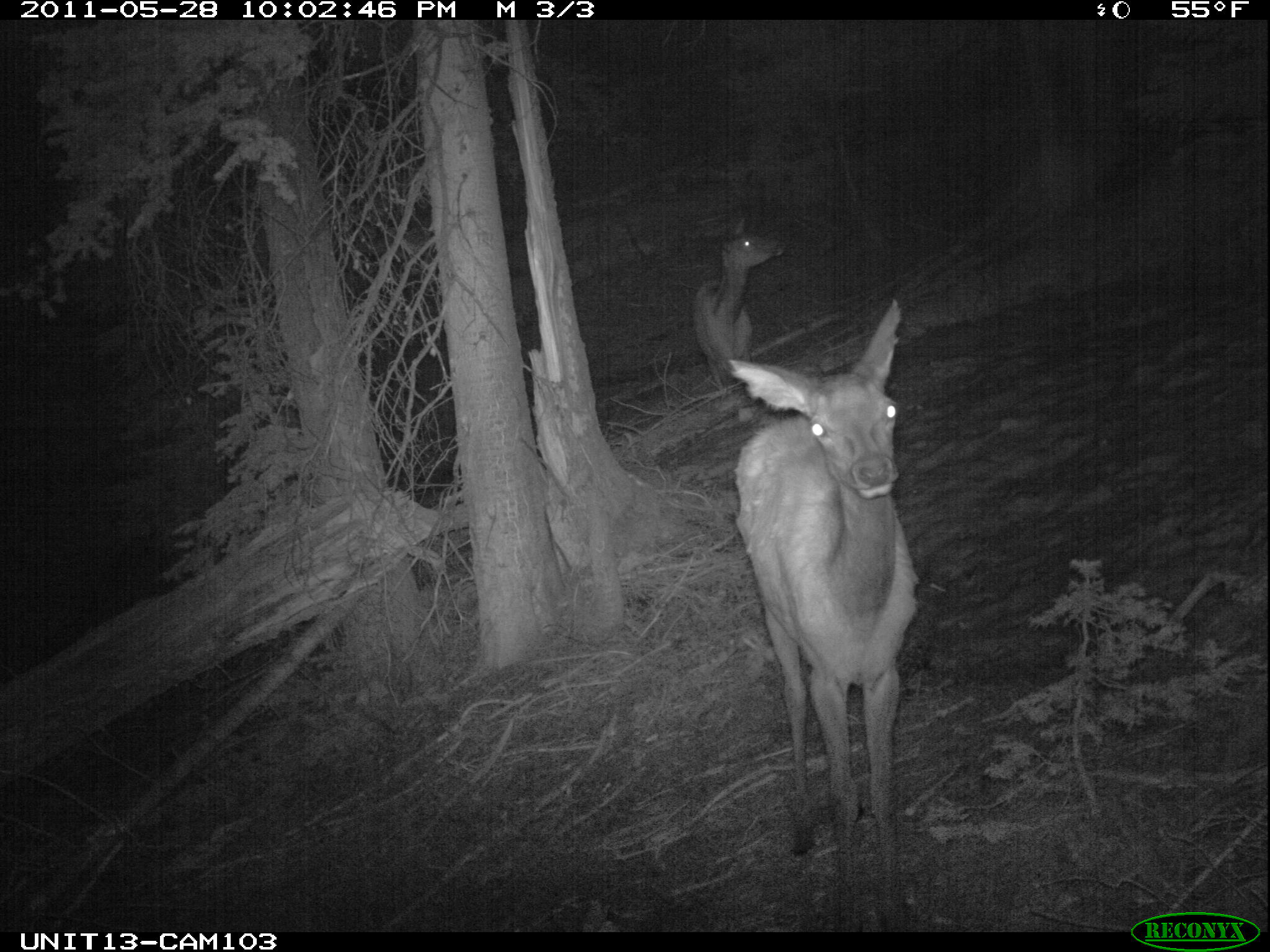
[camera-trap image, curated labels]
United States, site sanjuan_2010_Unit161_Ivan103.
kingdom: Animalia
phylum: Chordata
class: Mammalia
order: Artiodactyla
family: Cervidae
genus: Cervus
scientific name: Cervus elaphus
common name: red deer